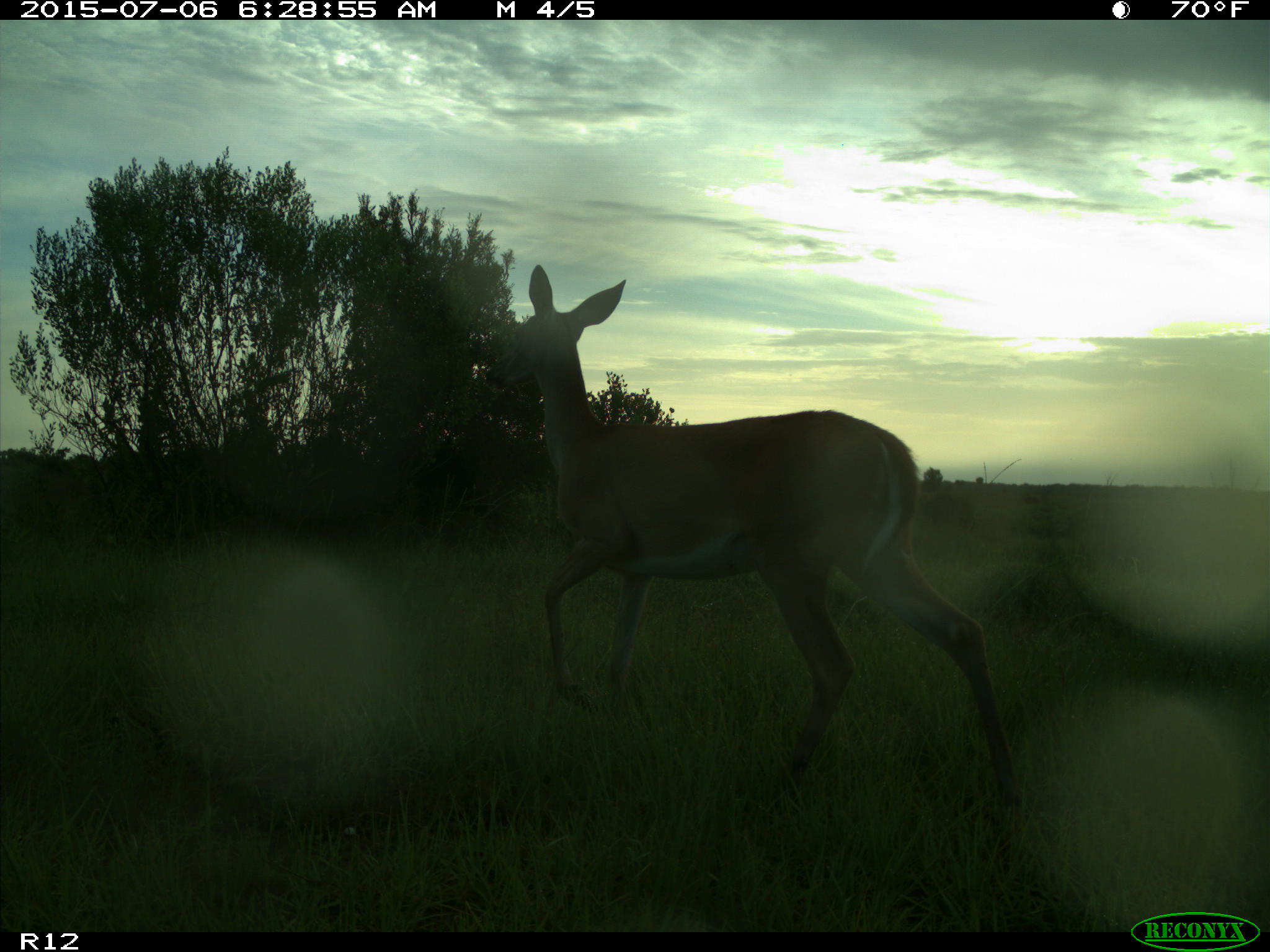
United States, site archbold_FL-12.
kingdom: Animalia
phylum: Chordata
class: Mammalia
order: Artiodactyla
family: Cervidae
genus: Odocoileus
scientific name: Odocoileus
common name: deer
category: unidentified deer